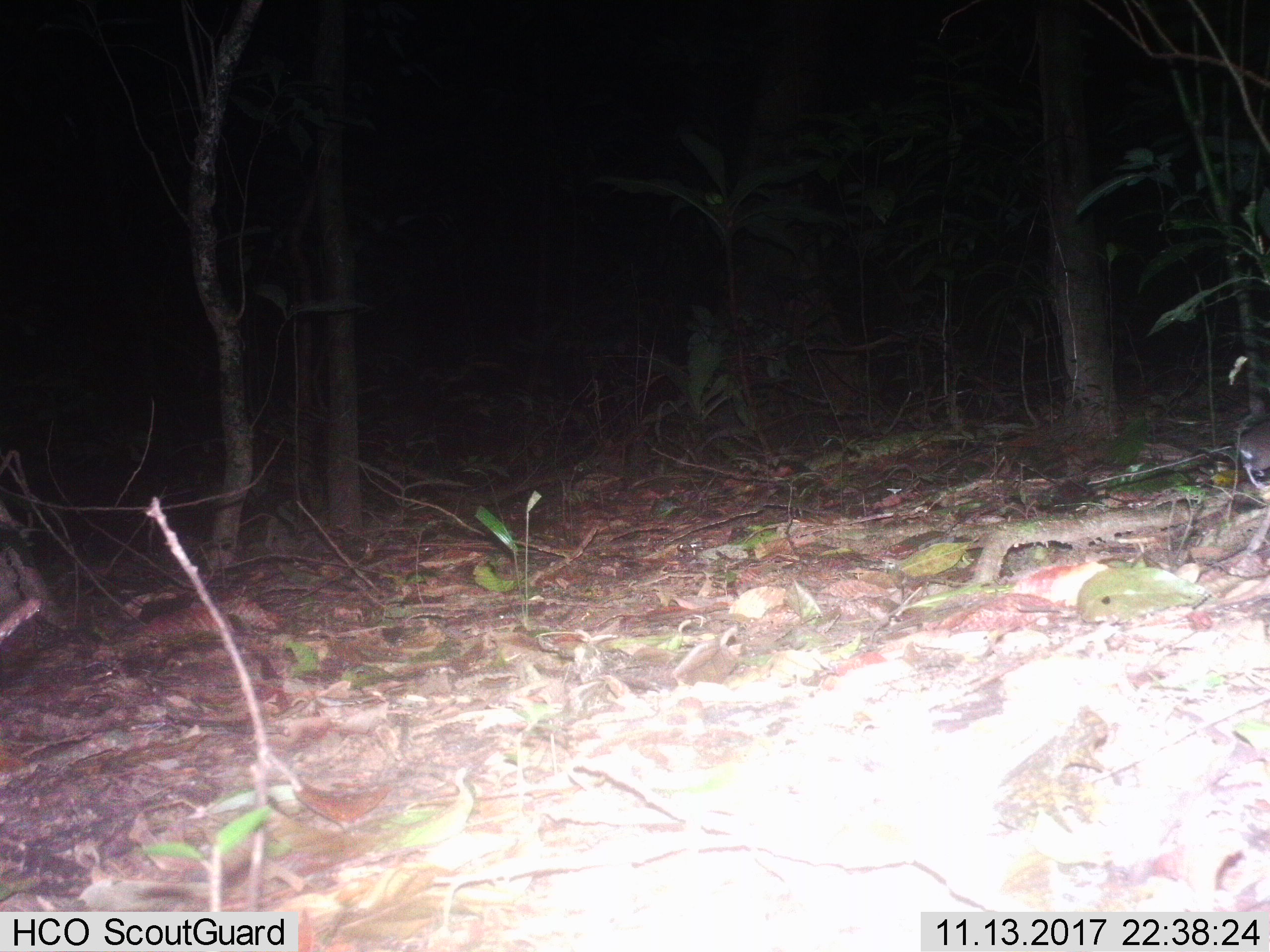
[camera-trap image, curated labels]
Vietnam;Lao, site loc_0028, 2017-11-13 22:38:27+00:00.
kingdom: Animalia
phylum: Chordata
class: Mammalia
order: Rodentia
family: Muridae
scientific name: Muridae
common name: old-world mice and rats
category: unidentified murid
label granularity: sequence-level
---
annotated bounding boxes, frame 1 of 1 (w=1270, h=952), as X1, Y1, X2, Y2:
unidentified murid: 1234, 428, 1270, 489